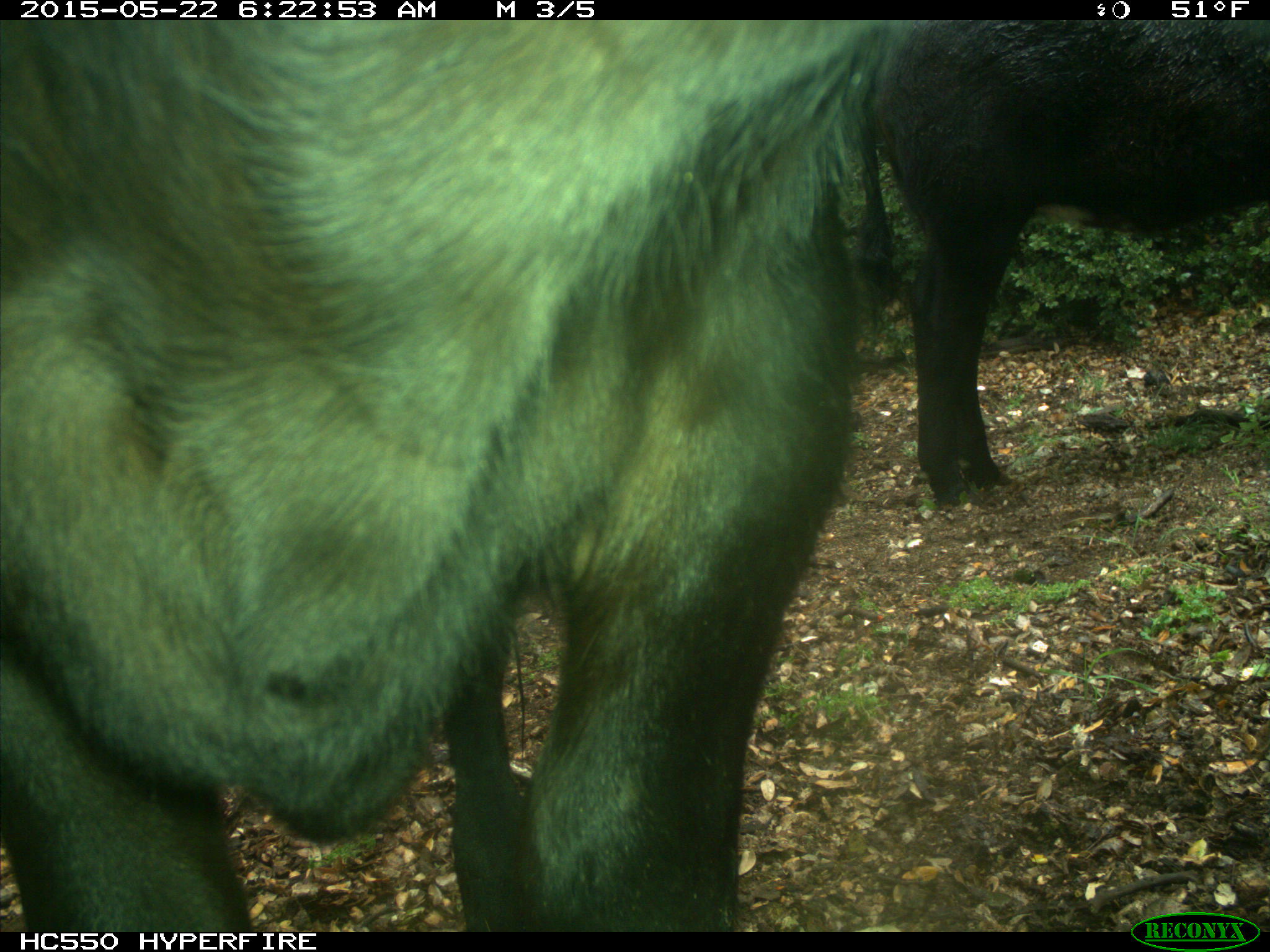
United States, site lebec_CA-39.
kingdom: Animalia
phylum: Chordata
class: Mammalia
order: Artiodactyla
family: Bovidae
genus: Bos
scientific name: Bos taurus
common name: domestic cow